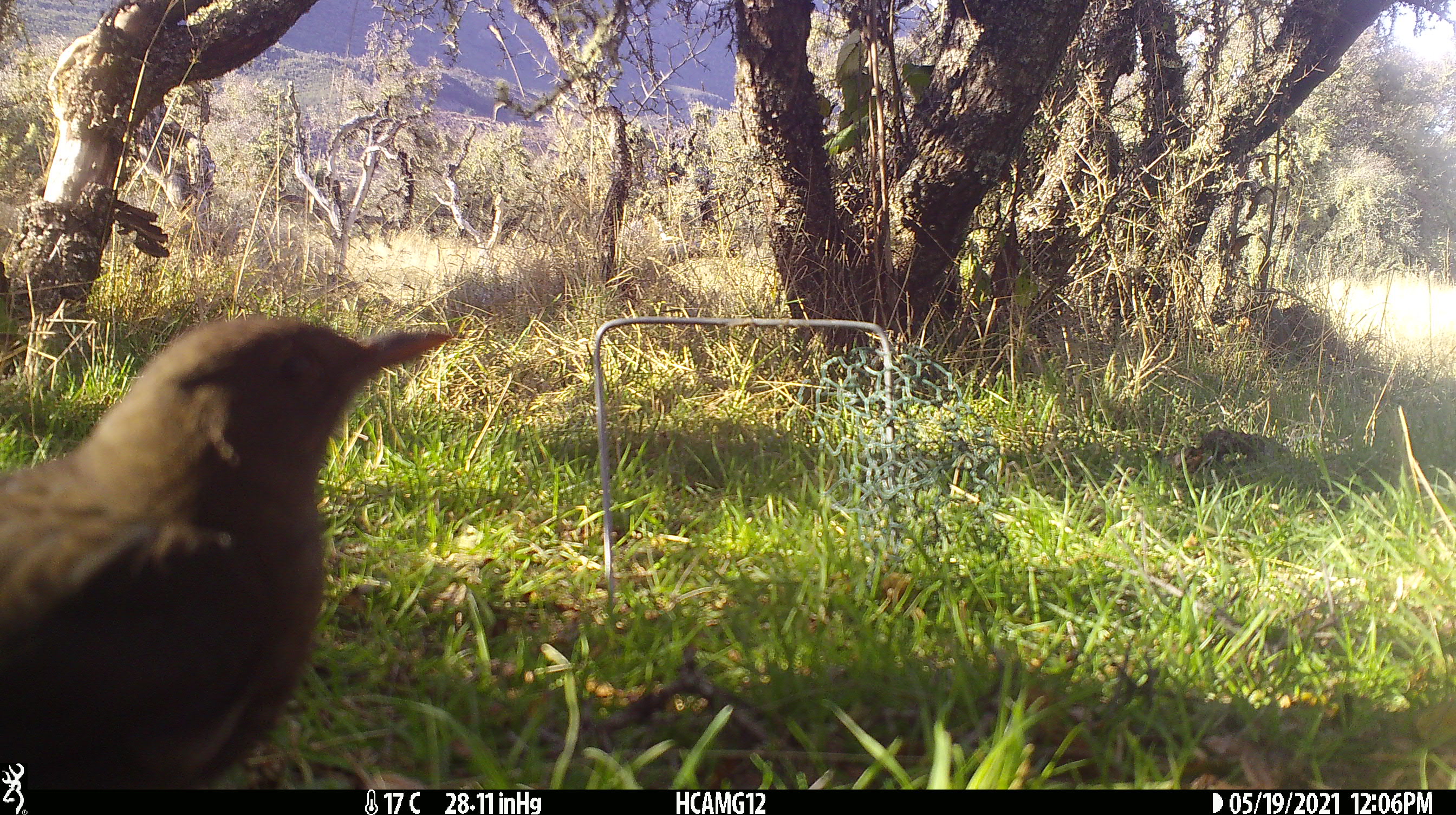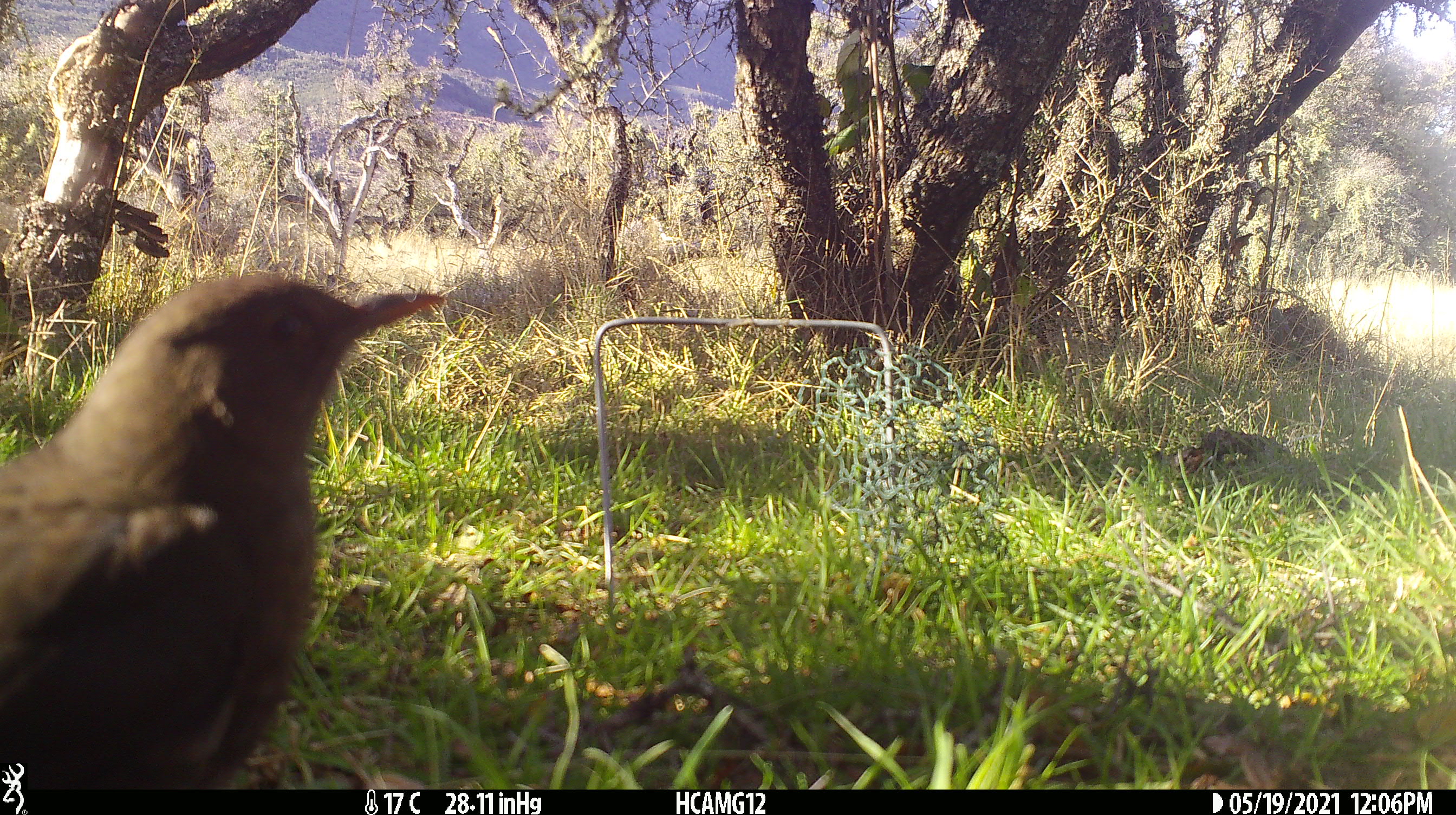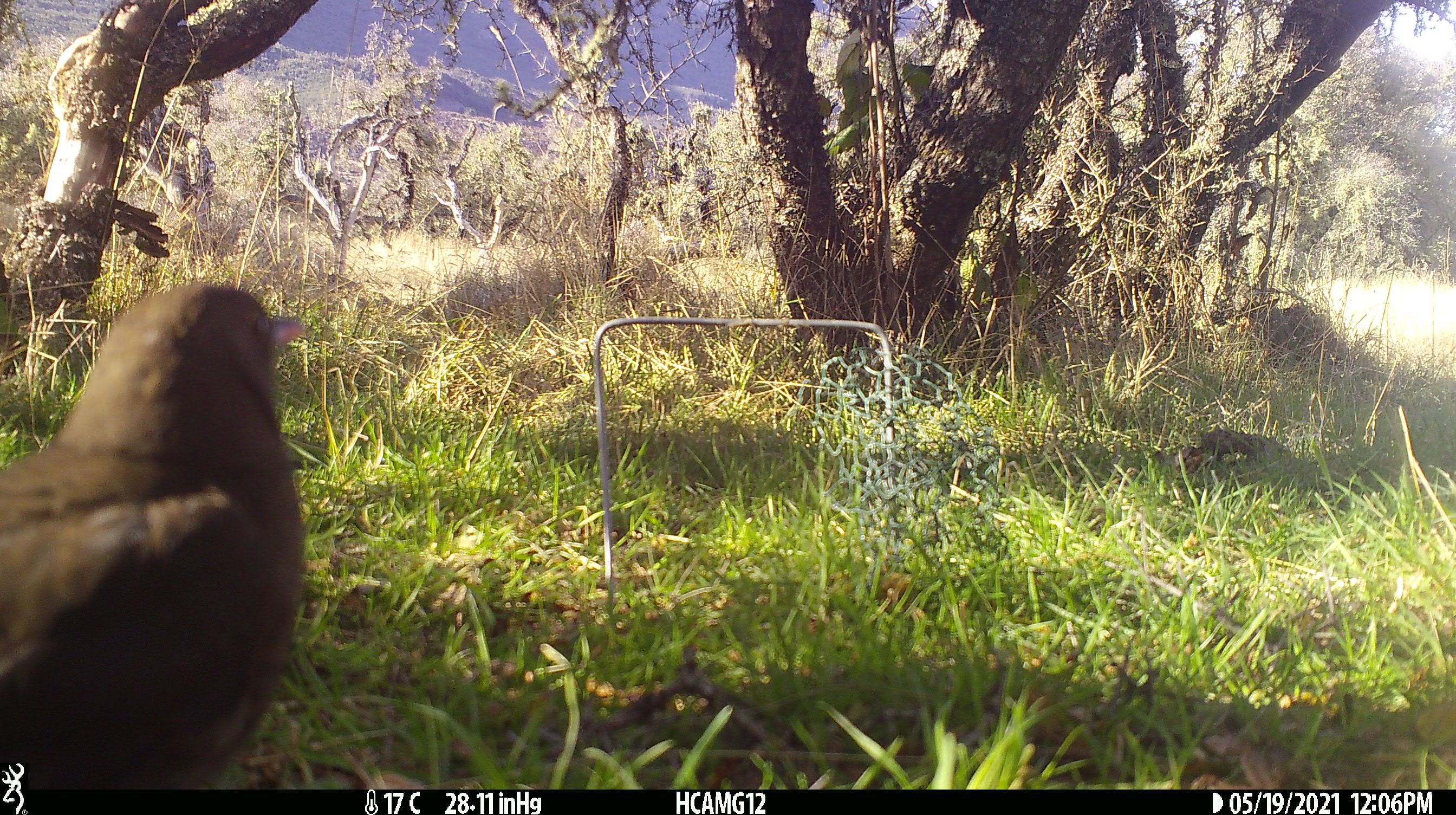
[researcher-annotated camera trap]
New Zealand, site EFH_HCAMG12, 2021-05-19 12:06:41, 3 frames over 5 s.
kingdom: Animalia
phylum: Chordata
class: Aves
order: Passeriformes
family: Turdidae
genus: Turdus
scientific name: Turdus merula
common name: eurasian blackbird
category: blackbird